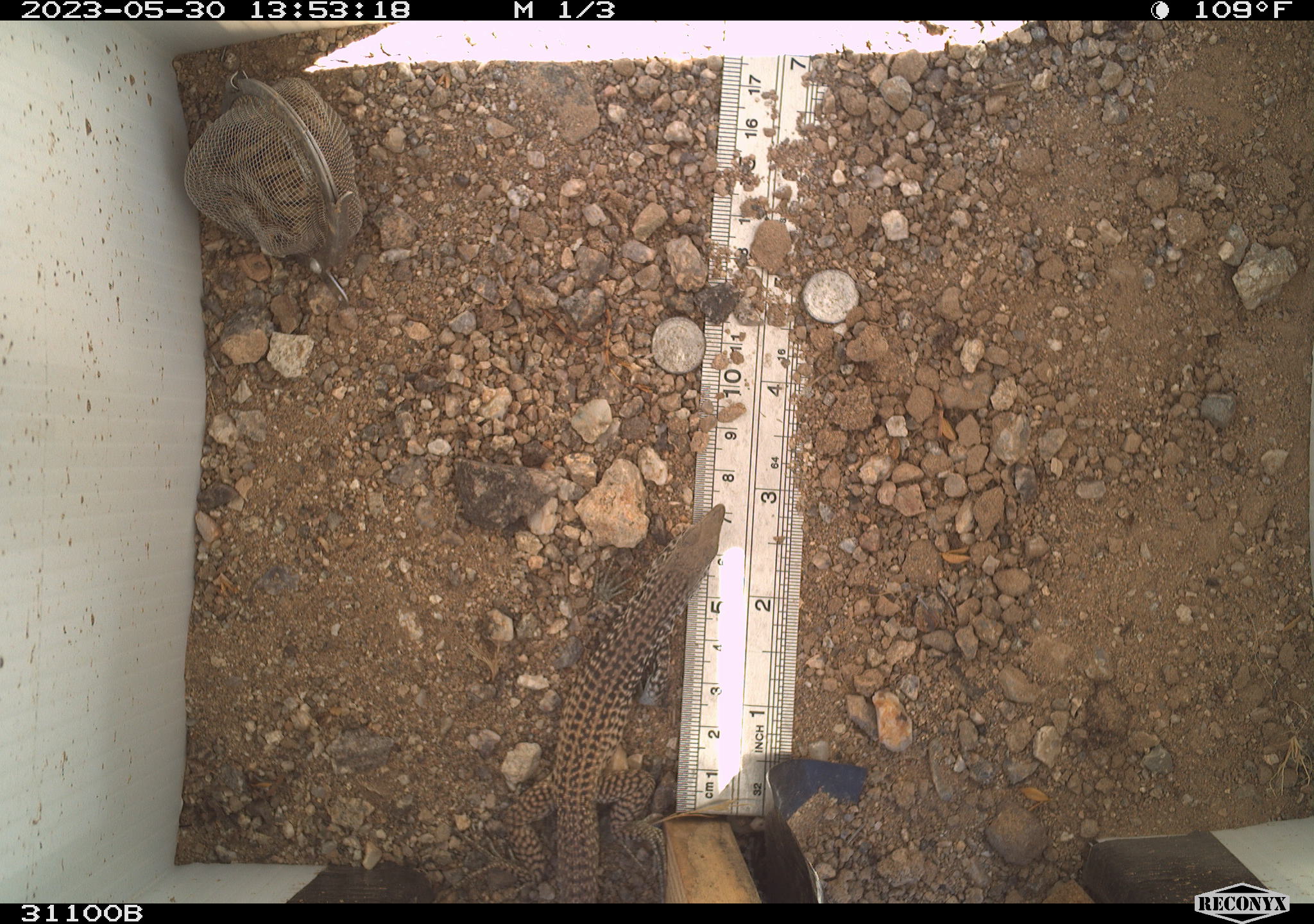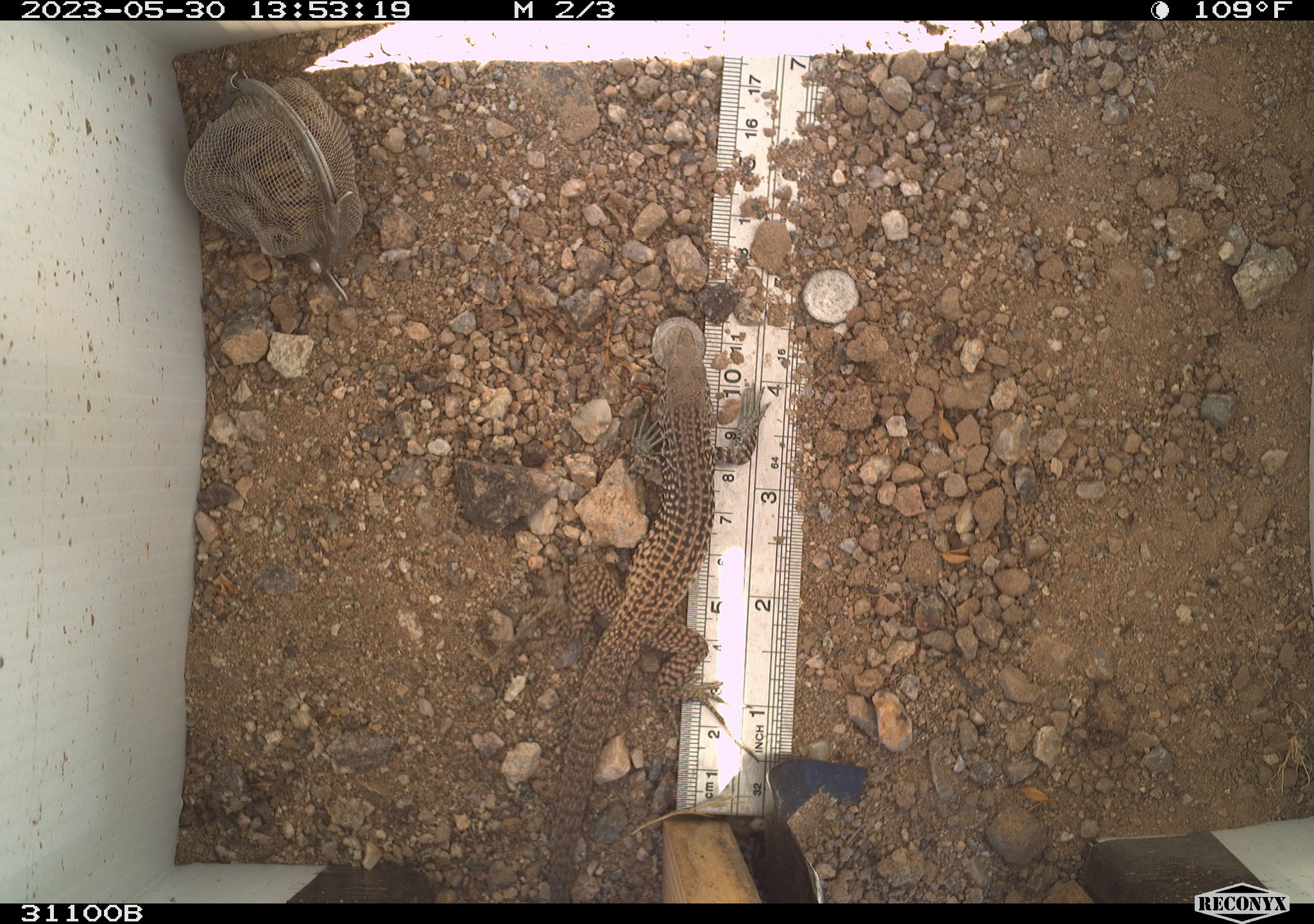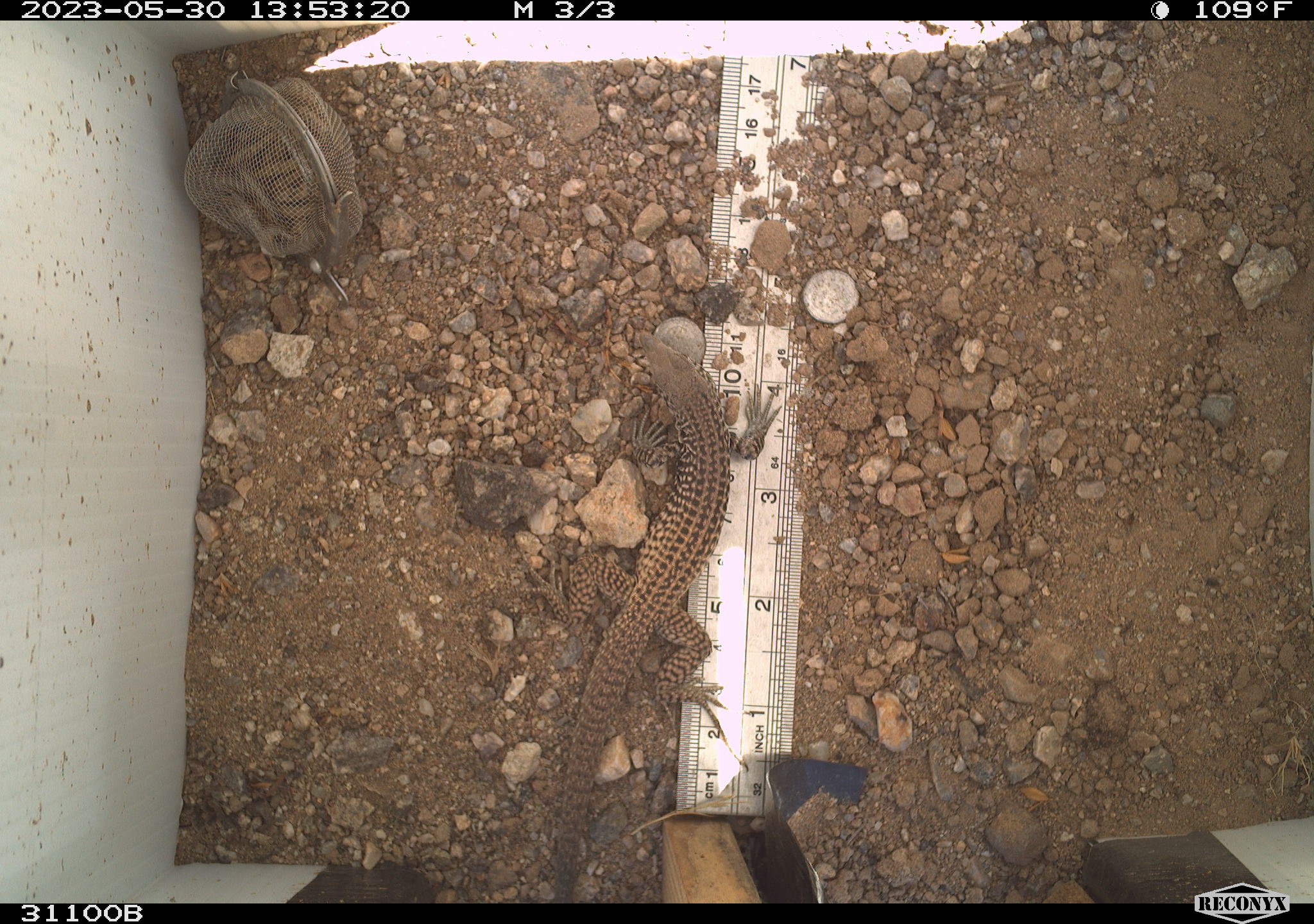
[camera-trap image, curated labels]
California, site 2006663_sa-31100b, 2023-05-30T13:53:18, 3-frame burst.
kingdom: Animalia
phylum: Chordata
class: Reptilia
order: Squamata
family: Teiidae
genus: Aspidoscelis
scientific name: Aspidoscelis tigris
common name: western whiptail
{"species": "western whiptail (Aspidoscelis tigris)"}